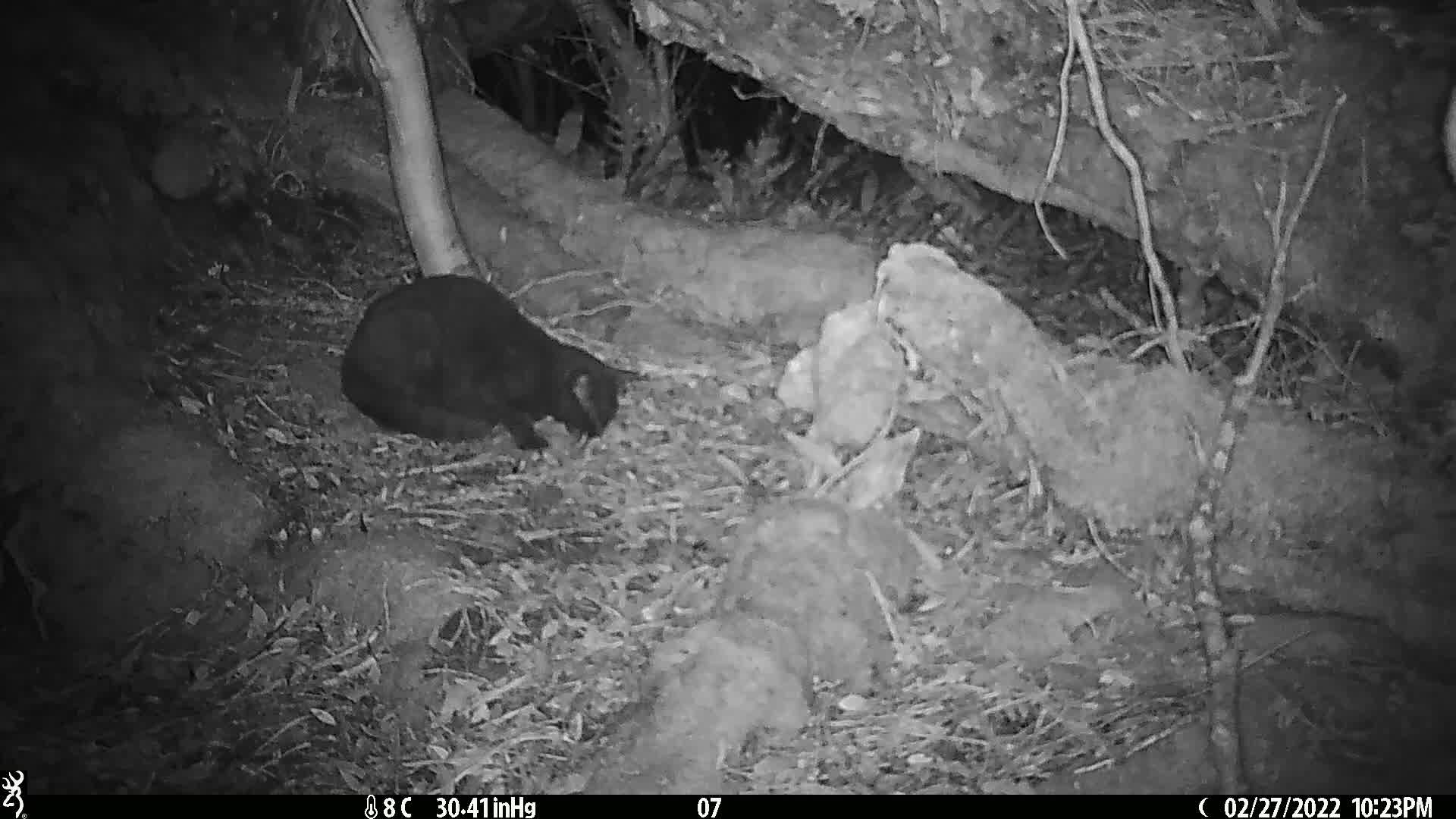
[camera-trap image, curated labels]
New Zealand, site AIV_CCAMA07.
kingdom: Animalia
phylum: Chordata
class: Mammalia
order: Carnivora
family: Felidae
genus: Felis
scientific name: Felis catus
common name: domestic cat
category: cat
Cat (domestic cat) (Felis catus).